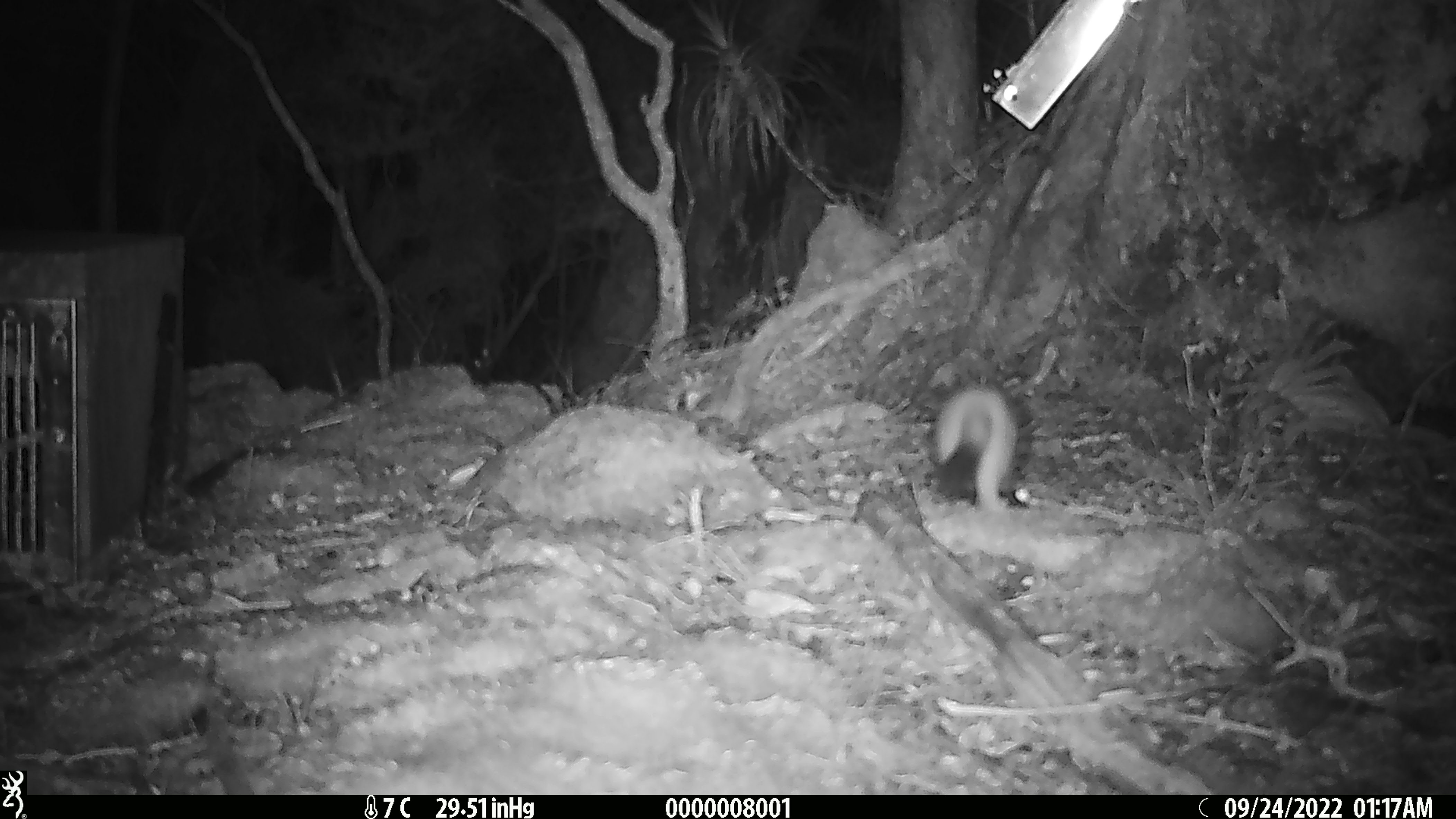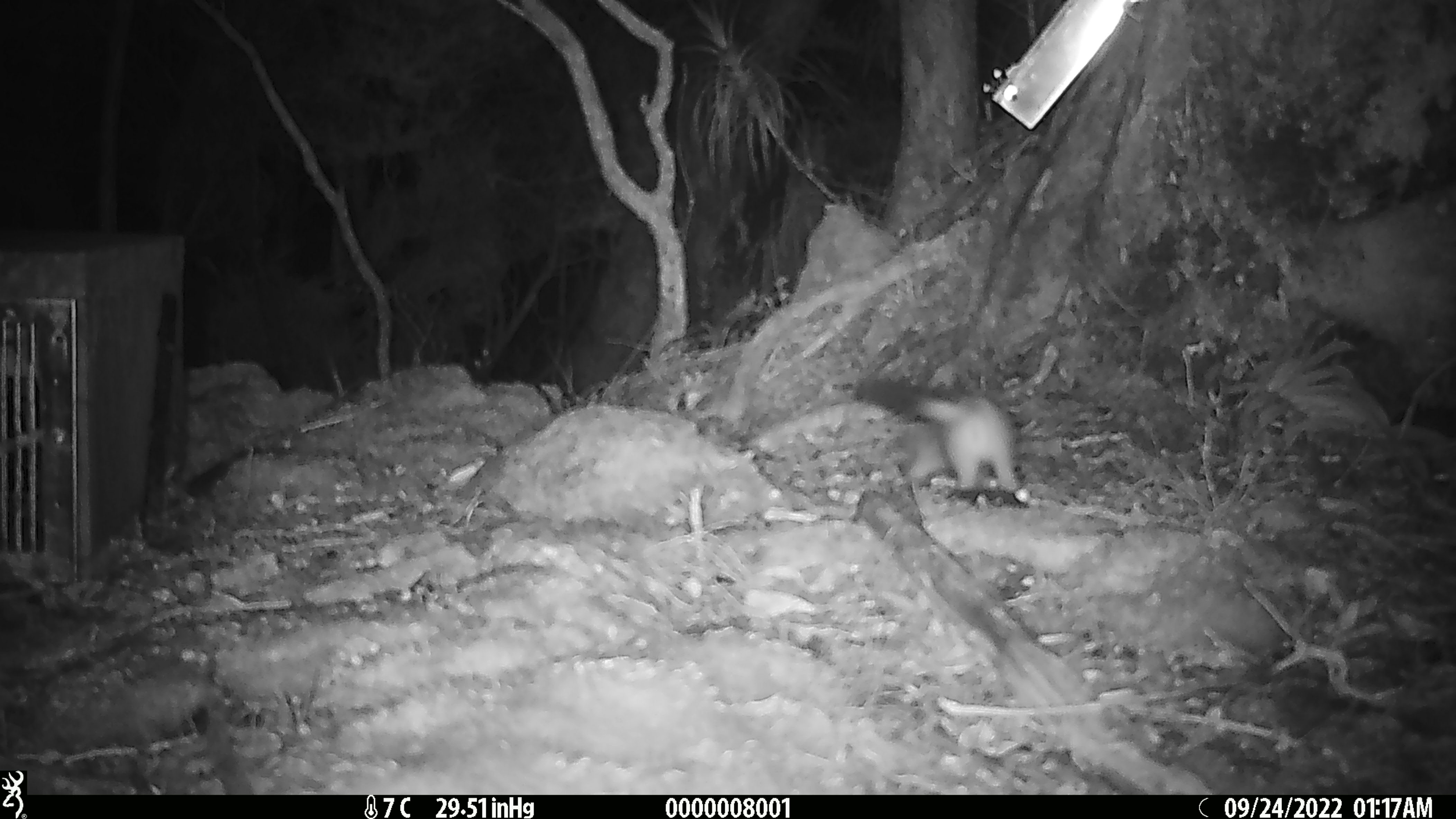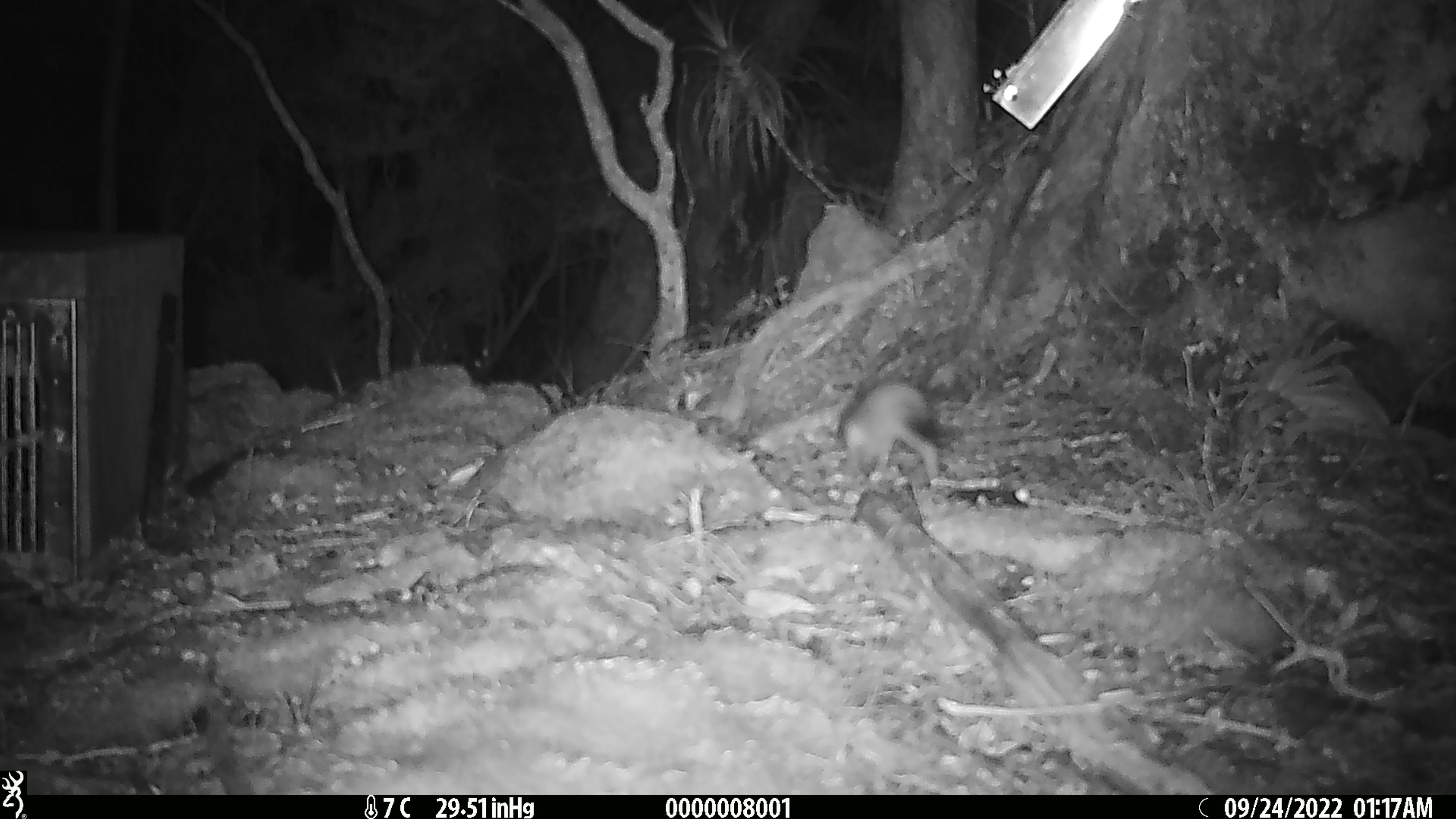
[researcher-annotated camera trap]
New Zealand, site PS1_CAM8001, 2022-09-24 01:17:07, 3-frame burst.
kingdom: Animalia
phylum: Chordata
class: Mammalia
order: Carnivora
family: Mustelidae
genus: Mustela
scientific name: Mustela erminea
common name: stoat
Stoat (Mustela erminea).